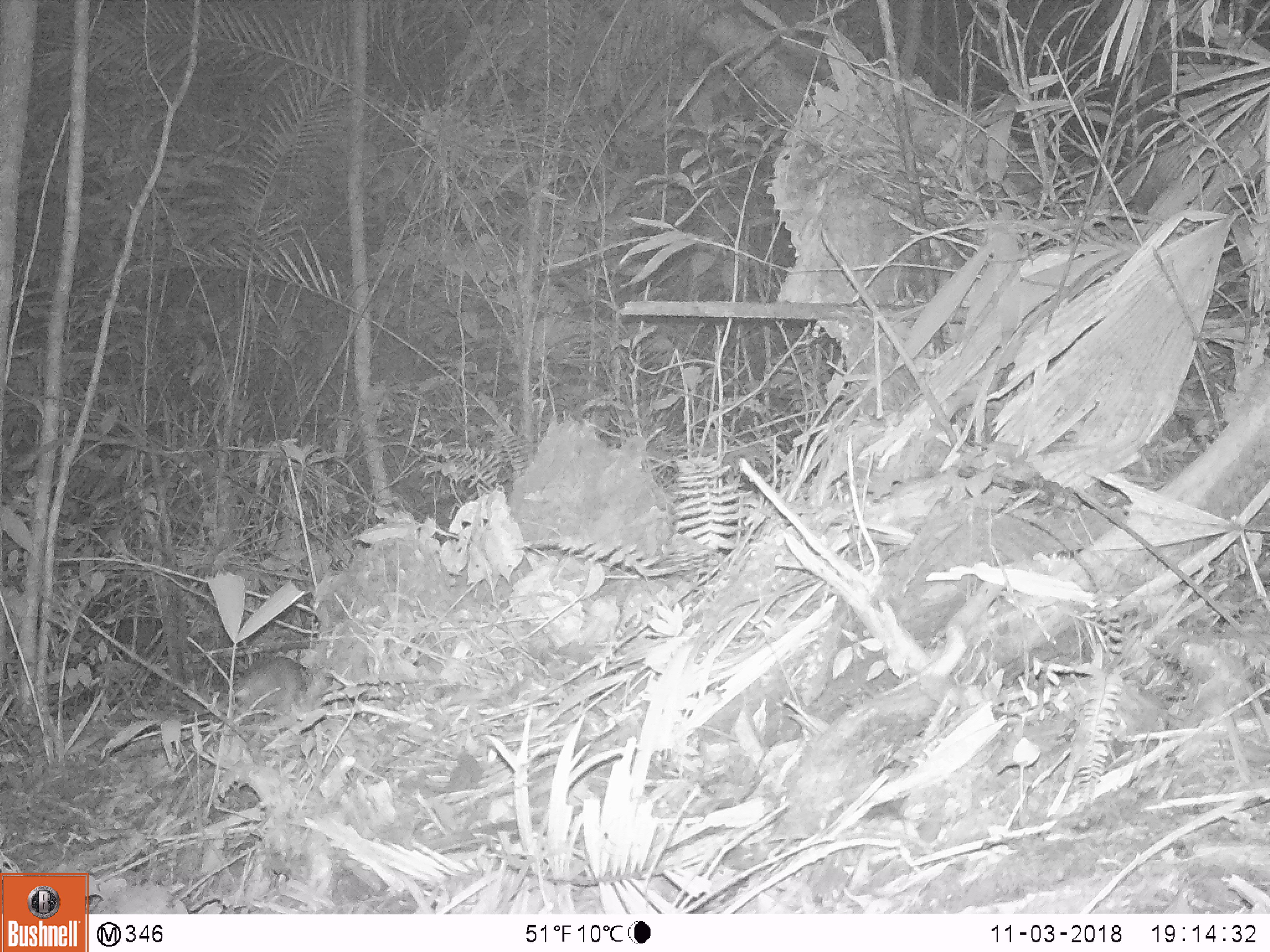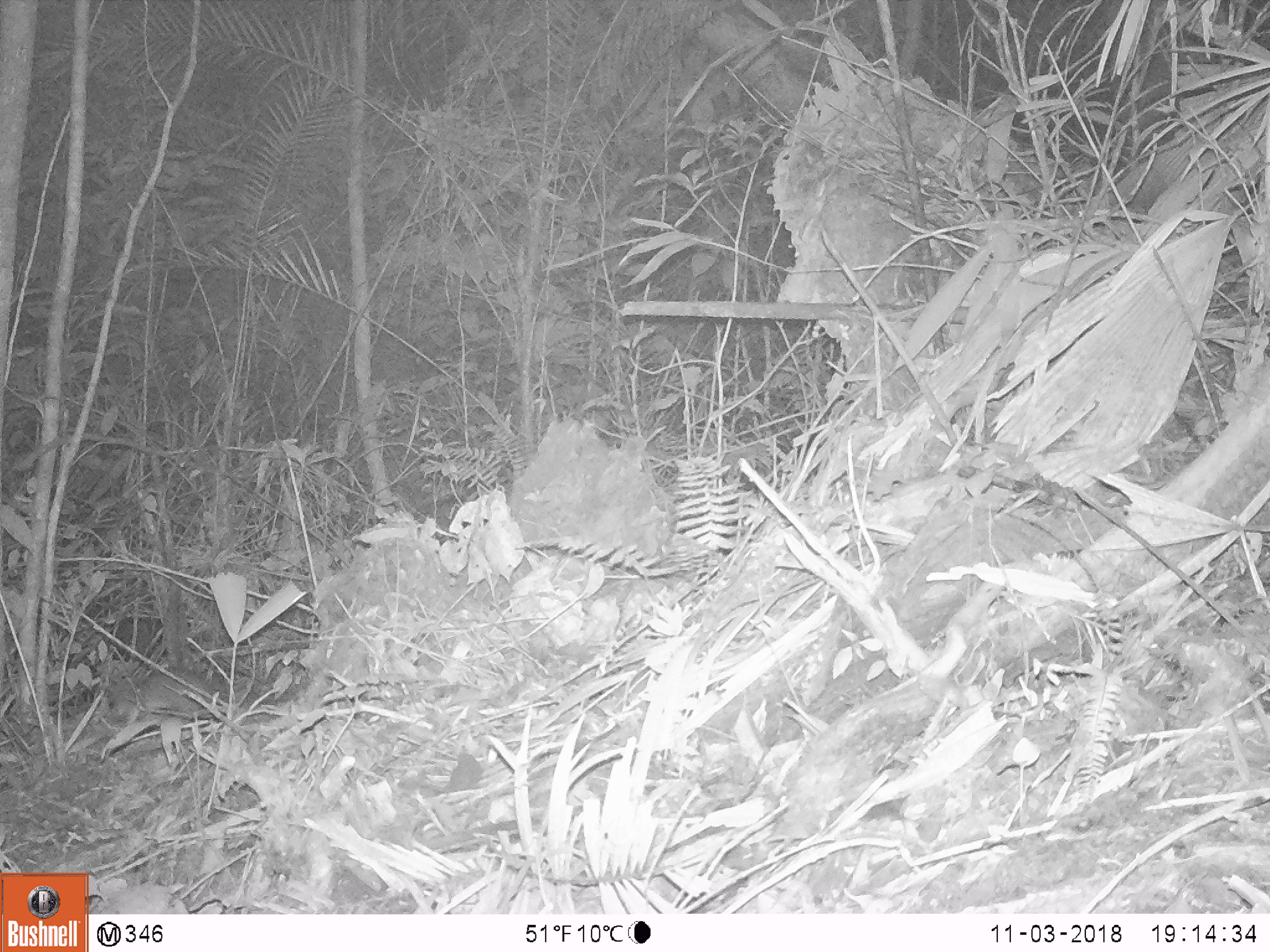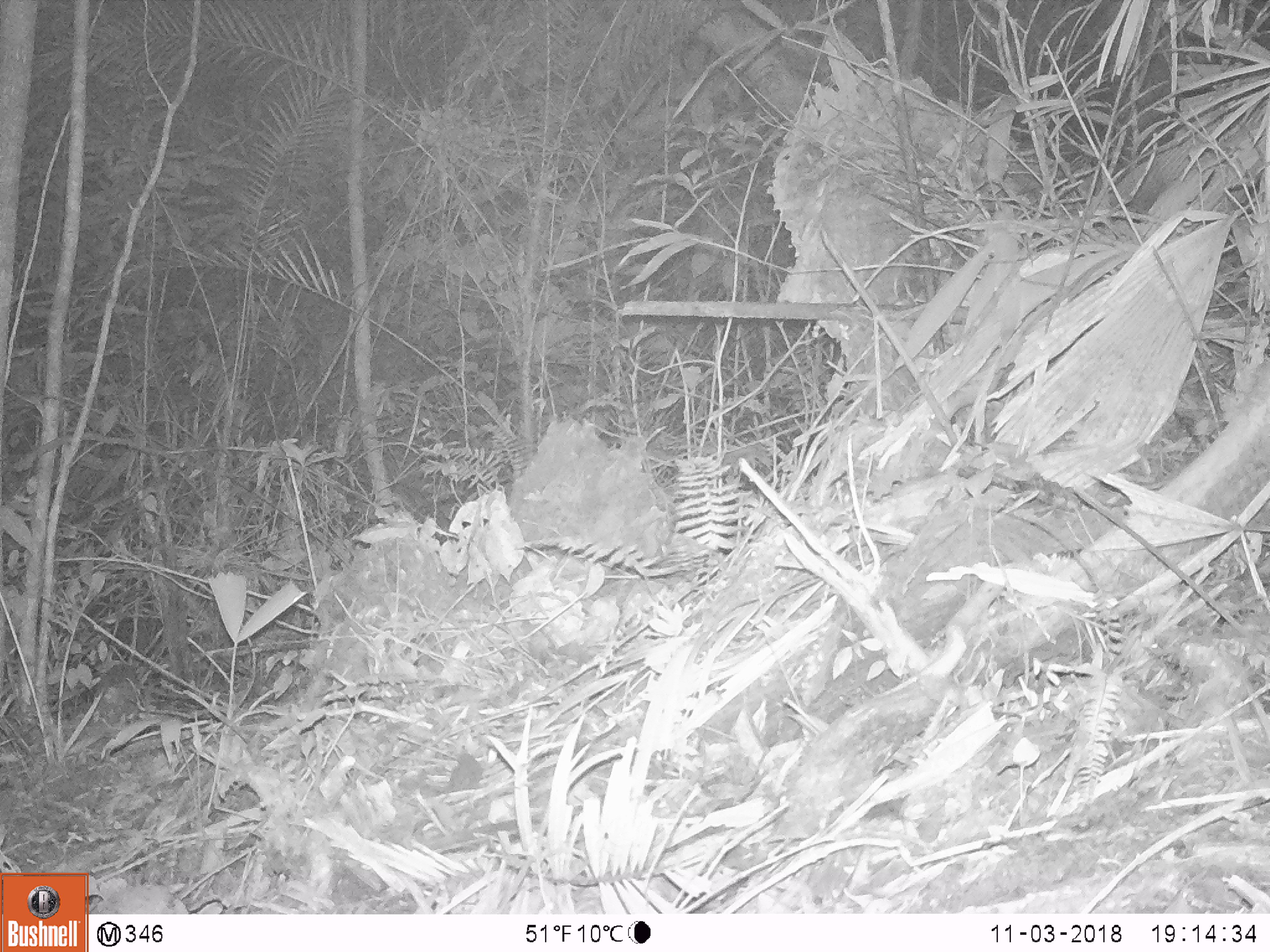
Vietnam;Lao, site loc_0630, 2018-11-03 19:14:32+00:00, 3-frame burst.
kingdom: Animalia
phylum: Chordata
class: Mammalia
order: Carnivora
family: Mustelidae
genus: Melogale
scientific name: Melogale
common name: ferret badger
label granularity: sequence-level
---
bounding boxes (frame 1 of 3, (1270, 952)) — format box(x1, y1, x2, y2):
ferret badger: box(229, 654, 309, 718)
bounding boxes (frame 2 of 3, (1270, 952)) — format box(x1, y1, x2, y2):
ferret badger: box(134, 664, 215, 718)